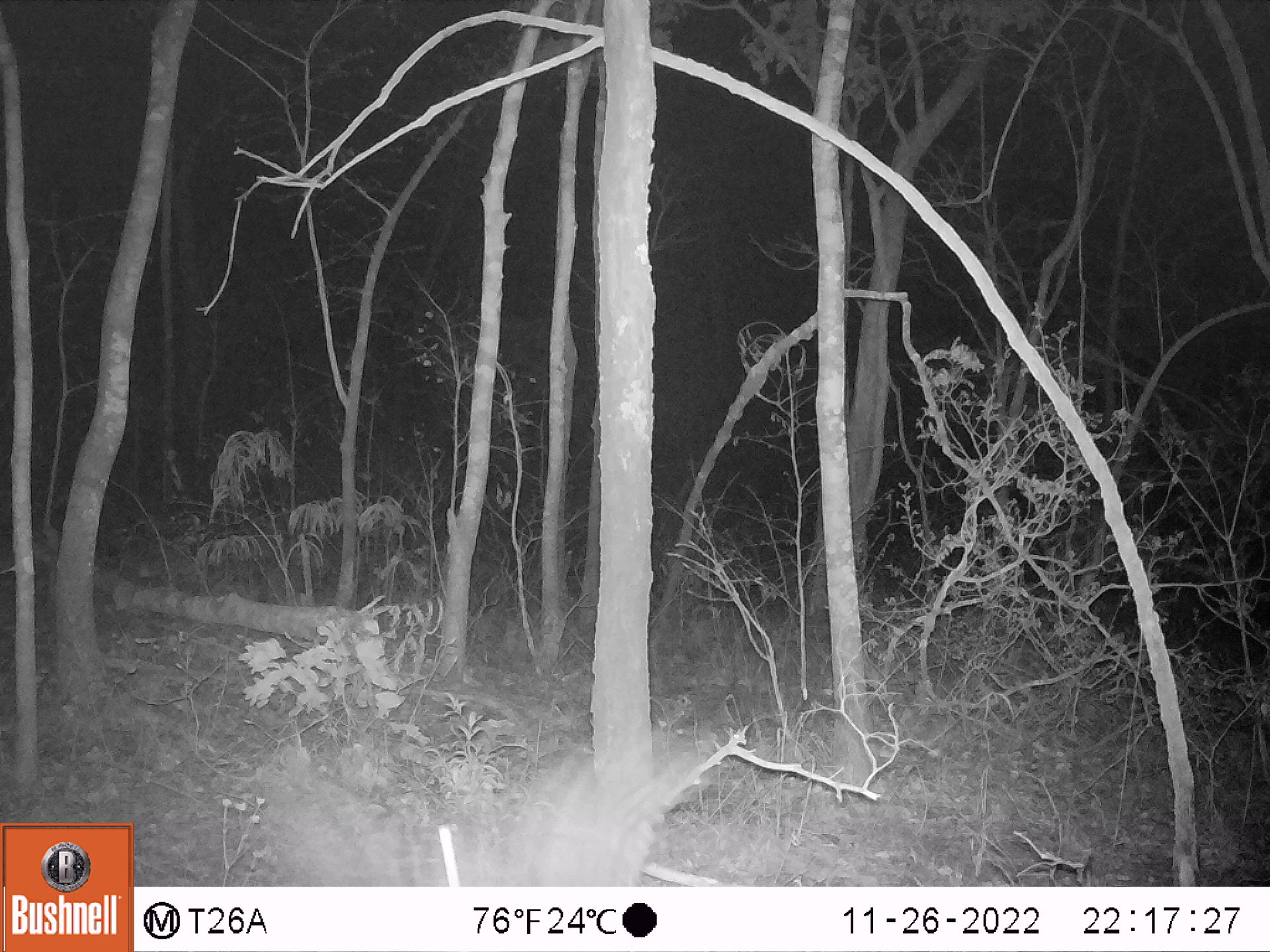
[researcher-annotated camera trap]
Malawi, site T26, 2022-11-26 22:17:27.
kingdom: Animalia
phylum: Chordata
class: Aves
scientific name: Aves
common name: bird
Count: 1.